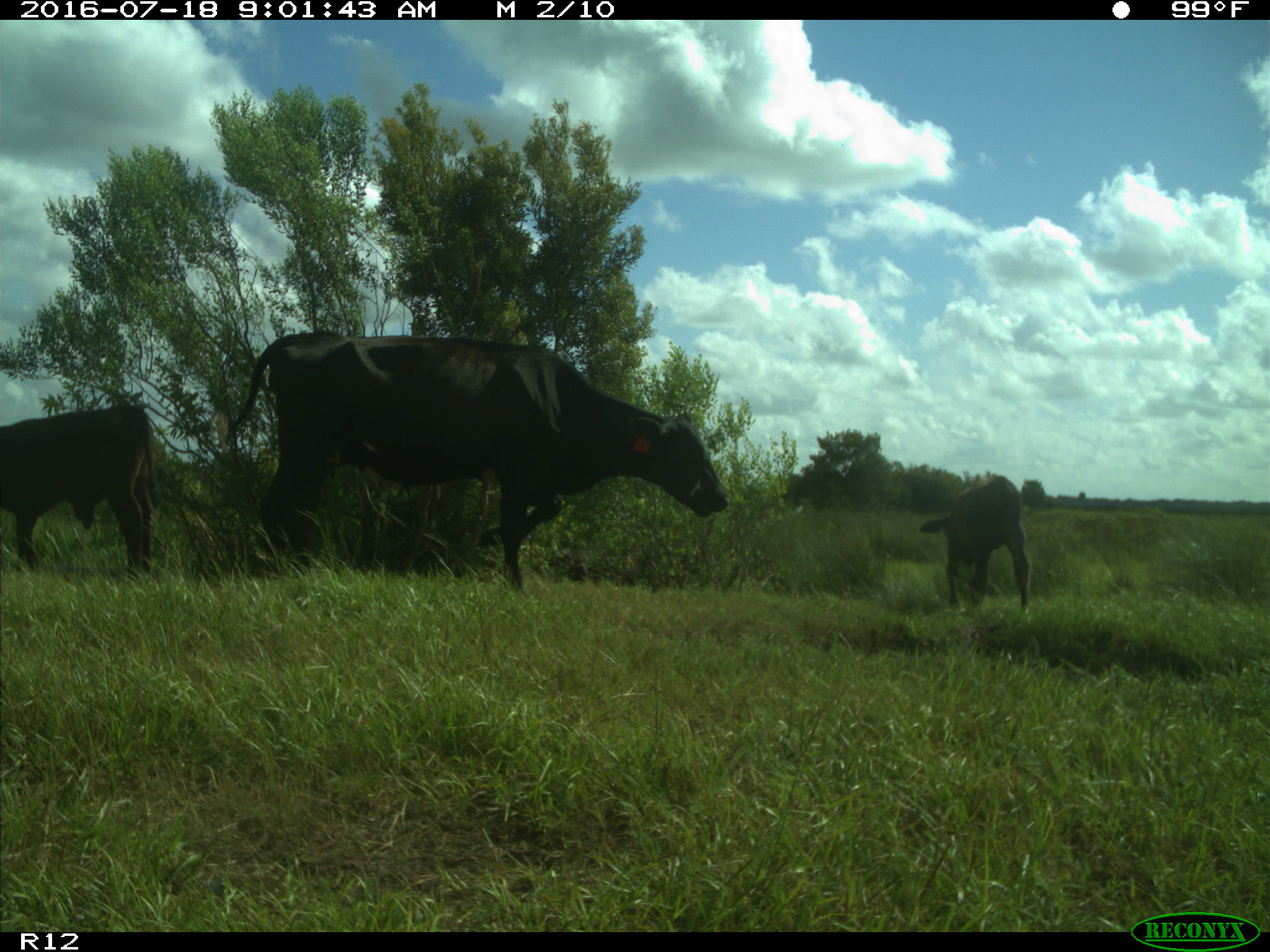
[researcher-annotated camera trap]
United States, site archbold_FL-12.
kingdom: Animalia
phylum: Chordata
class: Mammalia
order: Artiodactyla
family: Bovidae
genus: Bos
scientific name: Bos taurus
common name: domestic cow